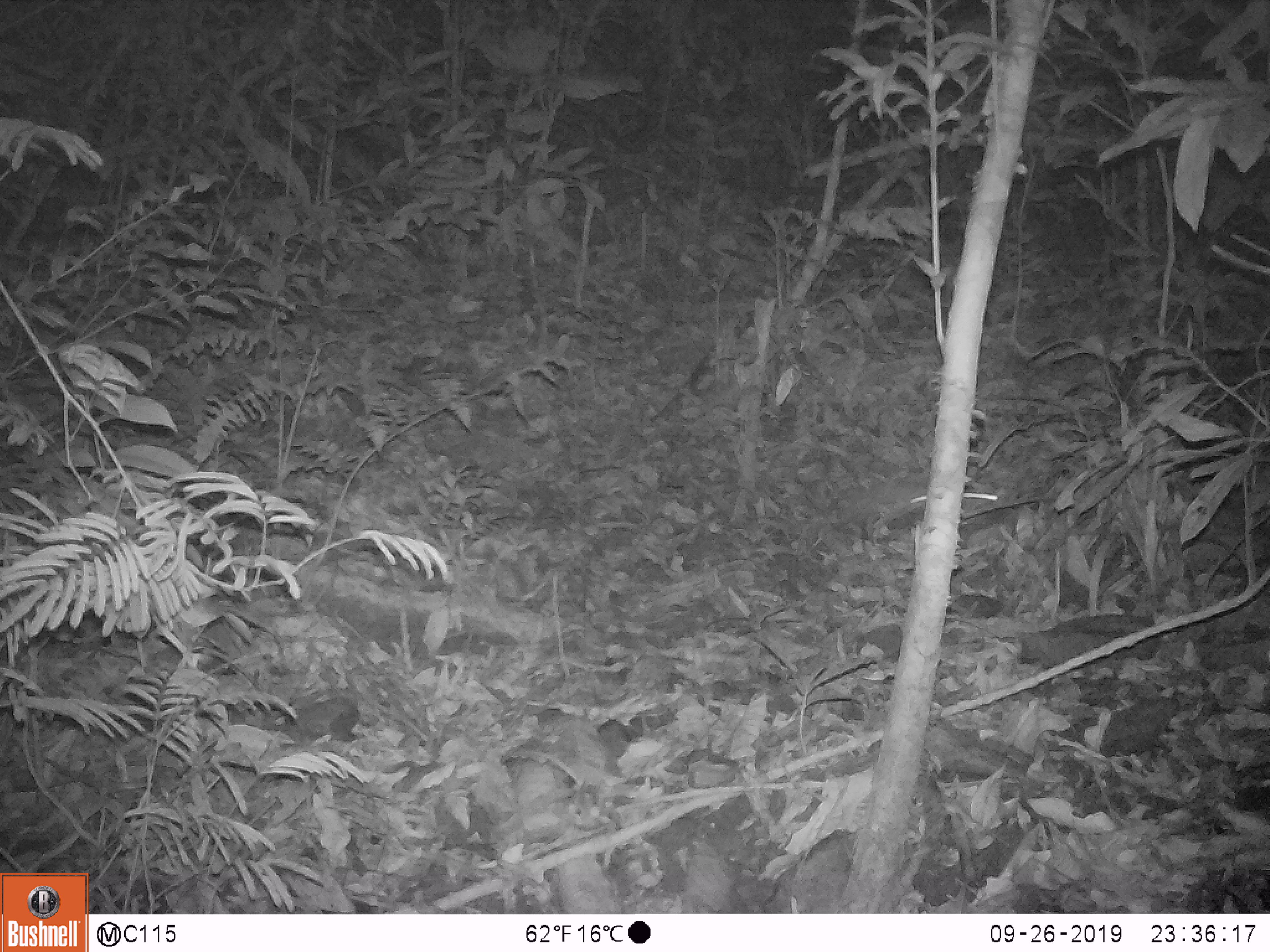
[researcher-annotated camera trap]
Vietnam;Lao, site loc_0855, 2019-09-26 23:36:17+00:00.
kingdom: Animalia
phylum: Chordata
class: Mammalia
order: Rodentia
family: Muridae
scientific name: Muridae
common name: old-world mice and rats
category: unidentified murid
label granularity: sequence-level